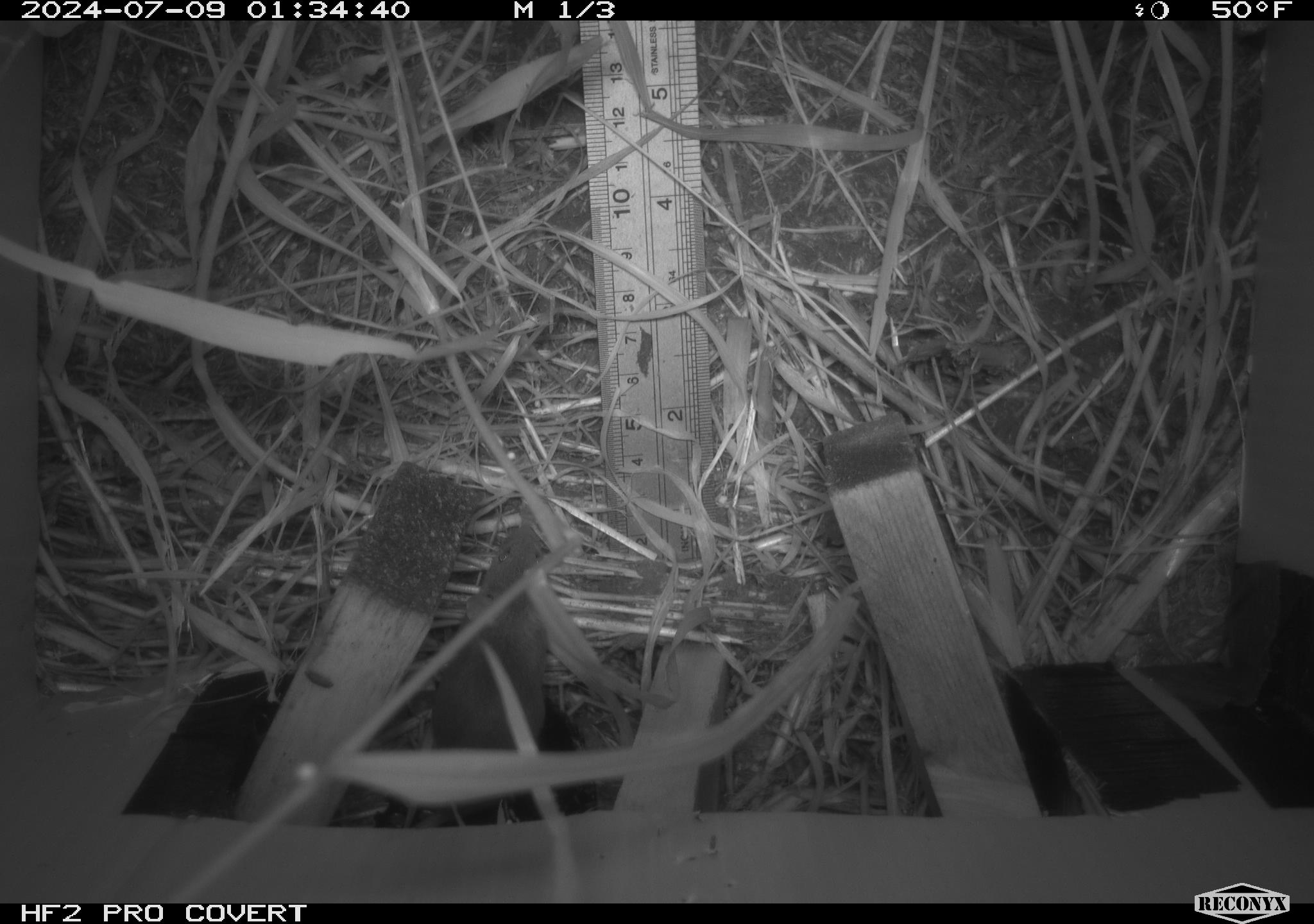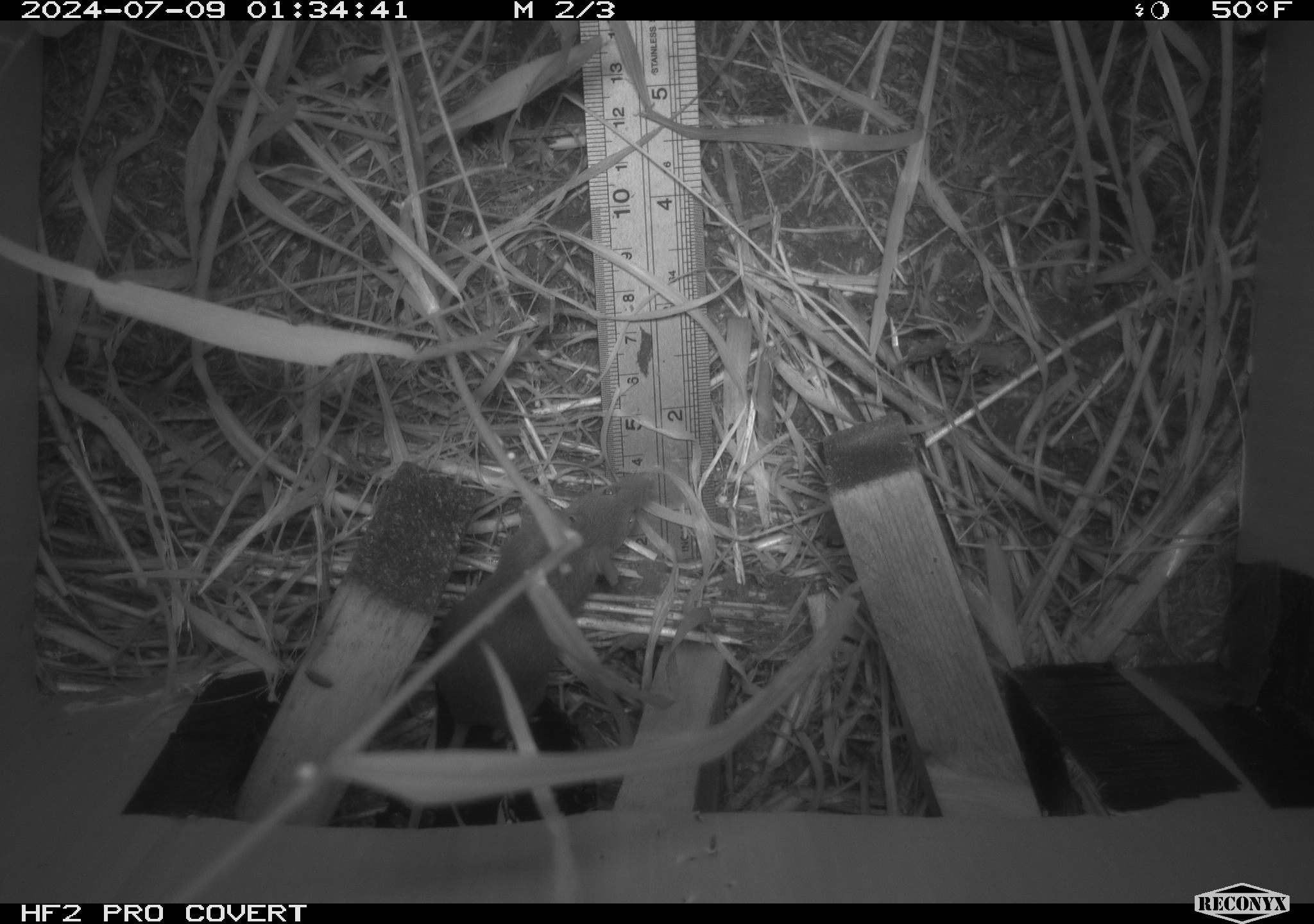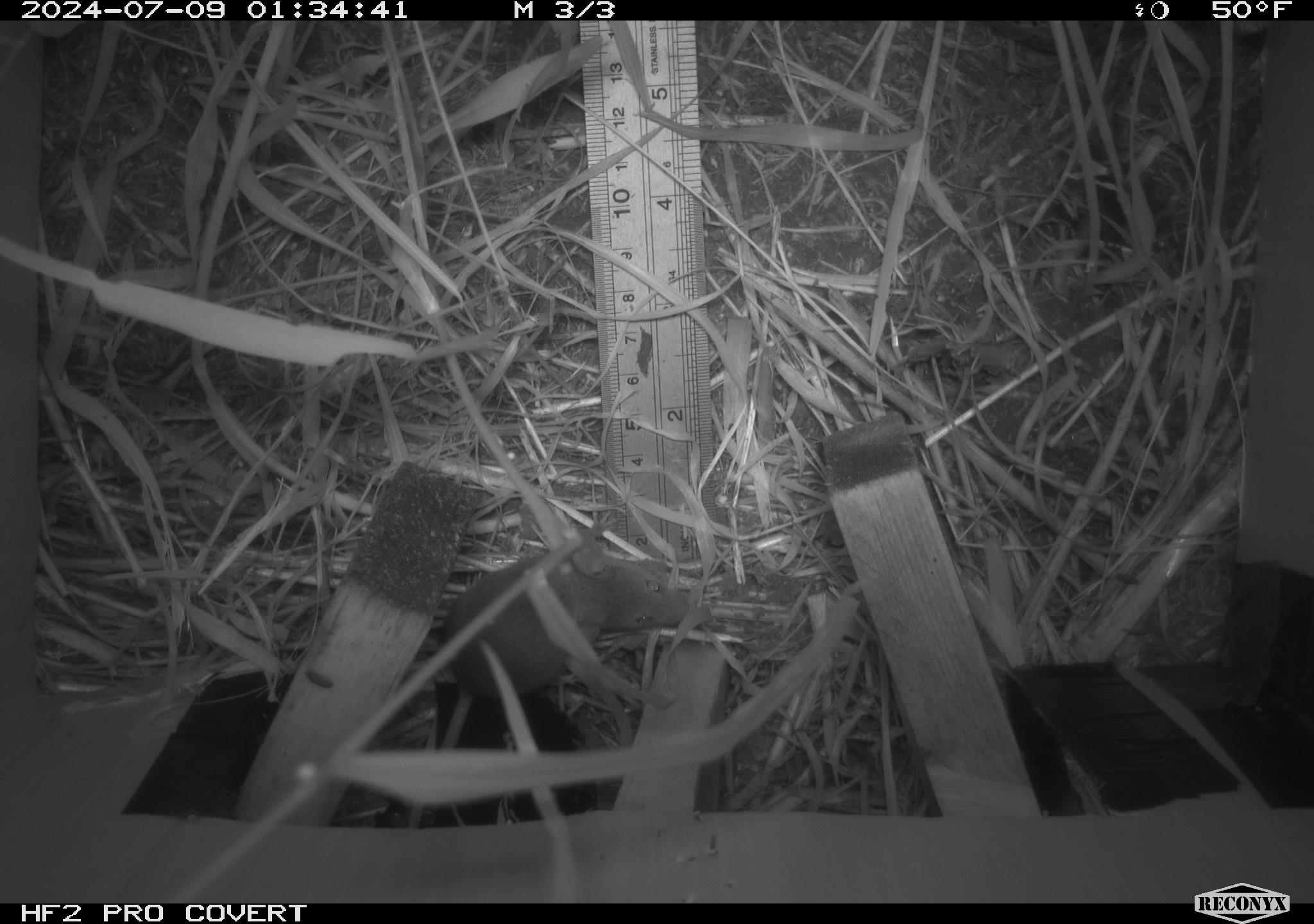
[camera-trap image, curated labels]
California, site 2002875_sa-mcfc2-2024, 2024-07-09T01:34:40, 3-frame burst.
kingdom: Animalia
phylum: Chordata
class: Mammalia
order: Rodentia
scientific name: Rodentia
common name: rodent